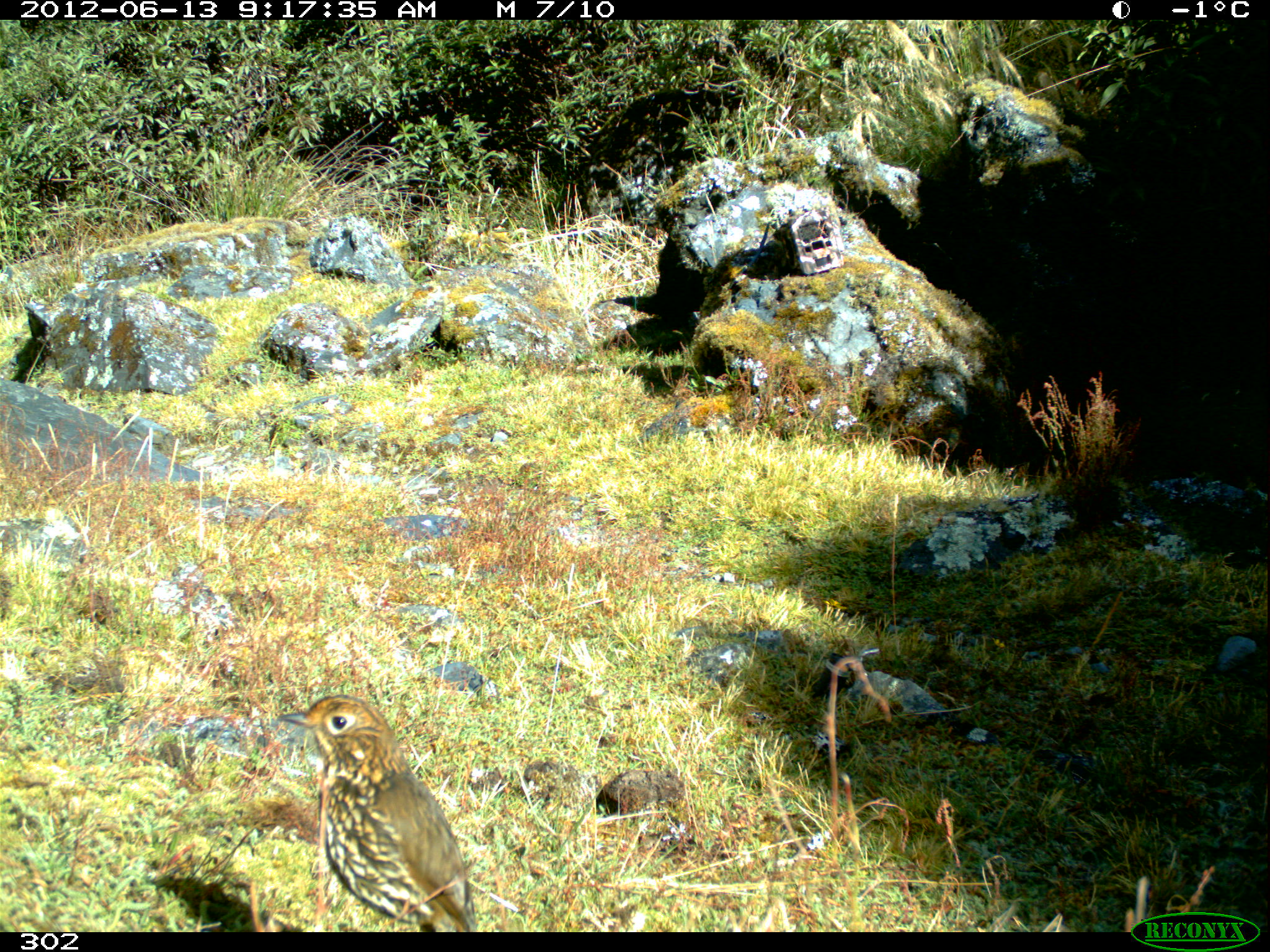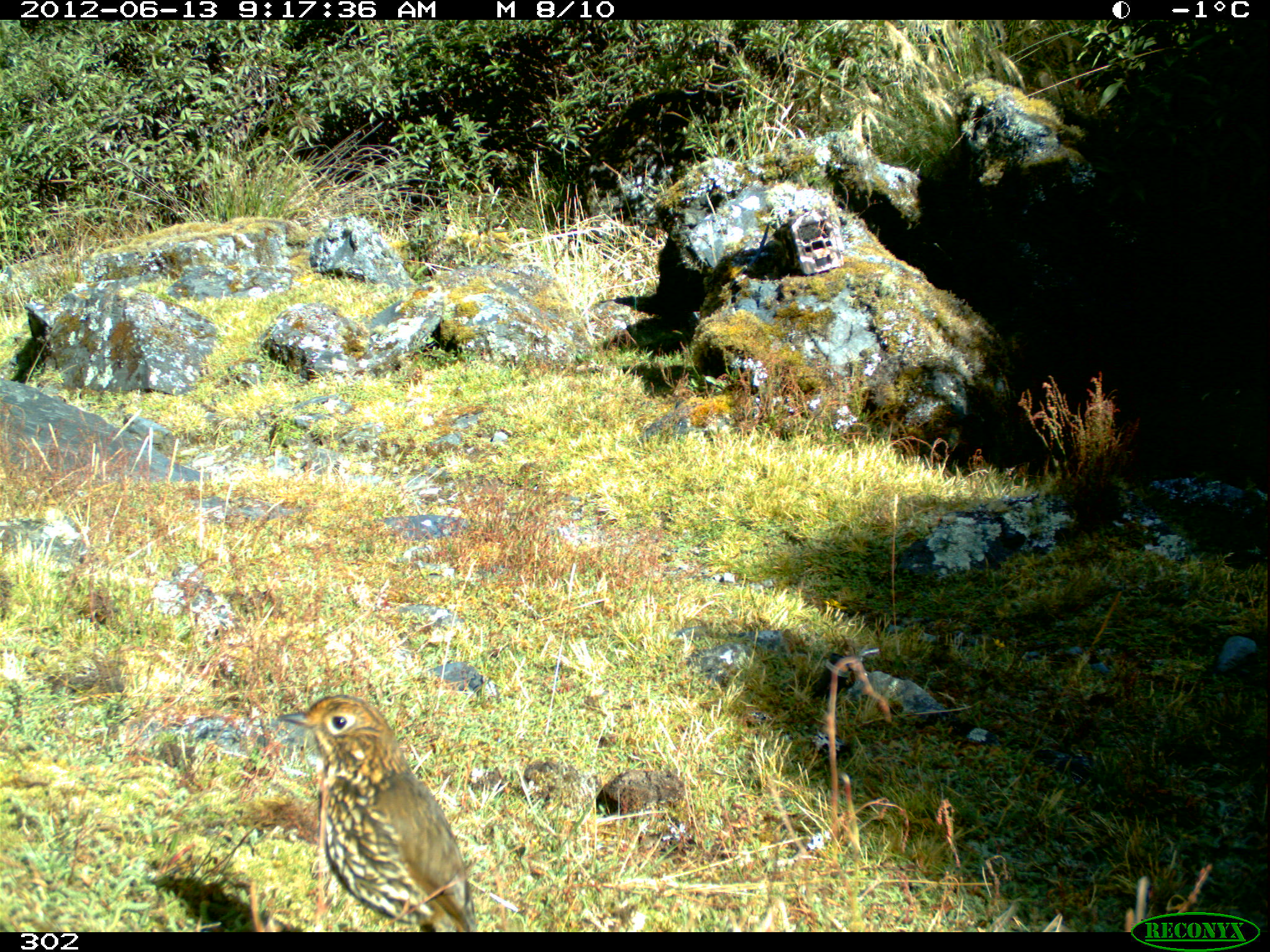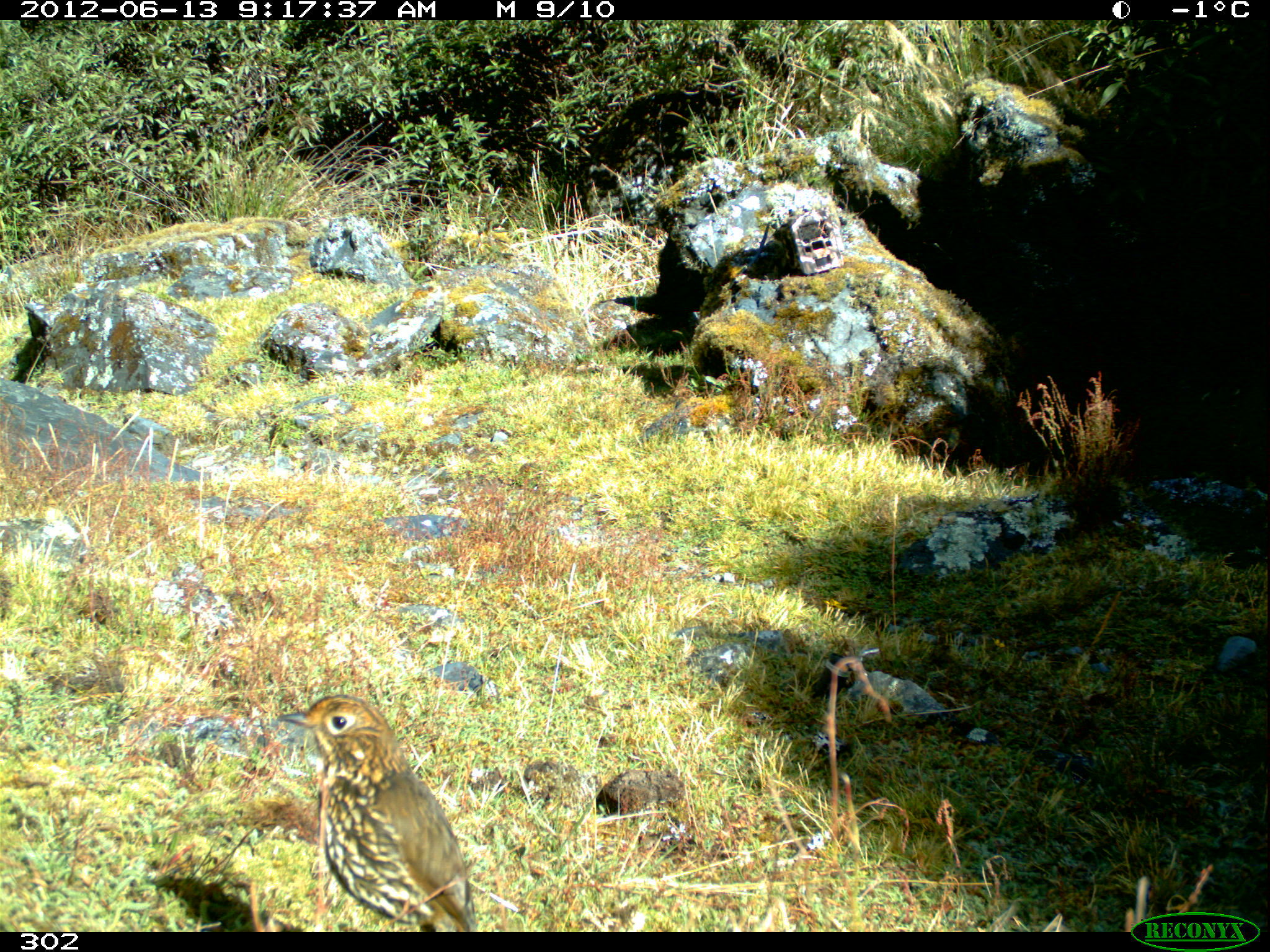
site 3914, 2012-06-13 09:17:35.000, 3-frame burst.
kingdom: Animalia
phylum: Chordata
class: Aves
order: Passeriformes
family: Grallariidae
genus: Grallaria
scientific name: Grallaria andicolus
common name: stripe-headed antpitta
Grallaria andicolus (stripe-headed antpitta).